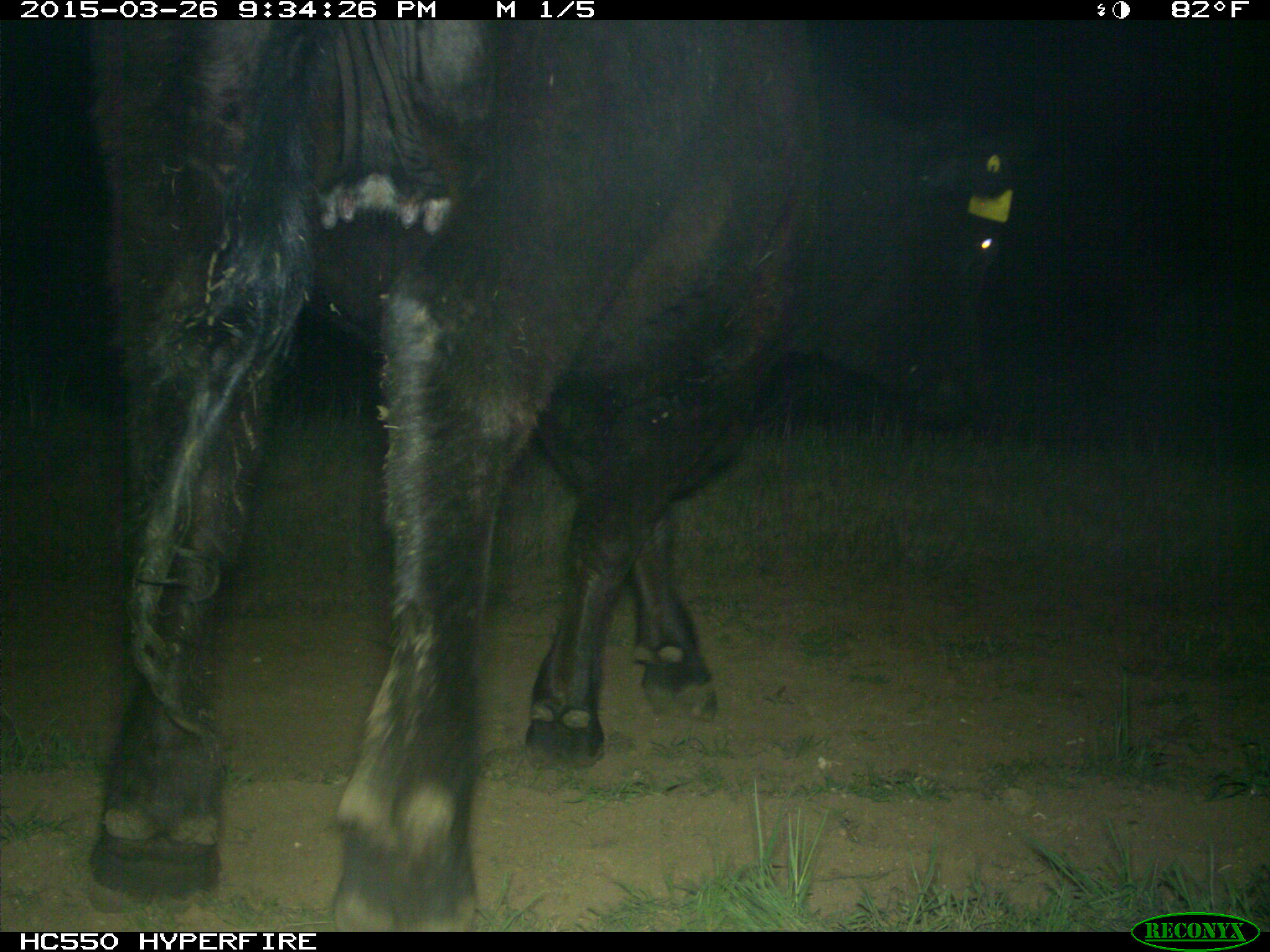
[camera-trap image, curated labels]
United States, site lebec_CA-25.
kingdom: Animalia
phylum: Chordata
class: Mammalia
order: Artiodactyla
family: Bovidae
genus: Bos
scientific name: Bos taurus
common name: domestic cow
Bos taurus (domestic cow).